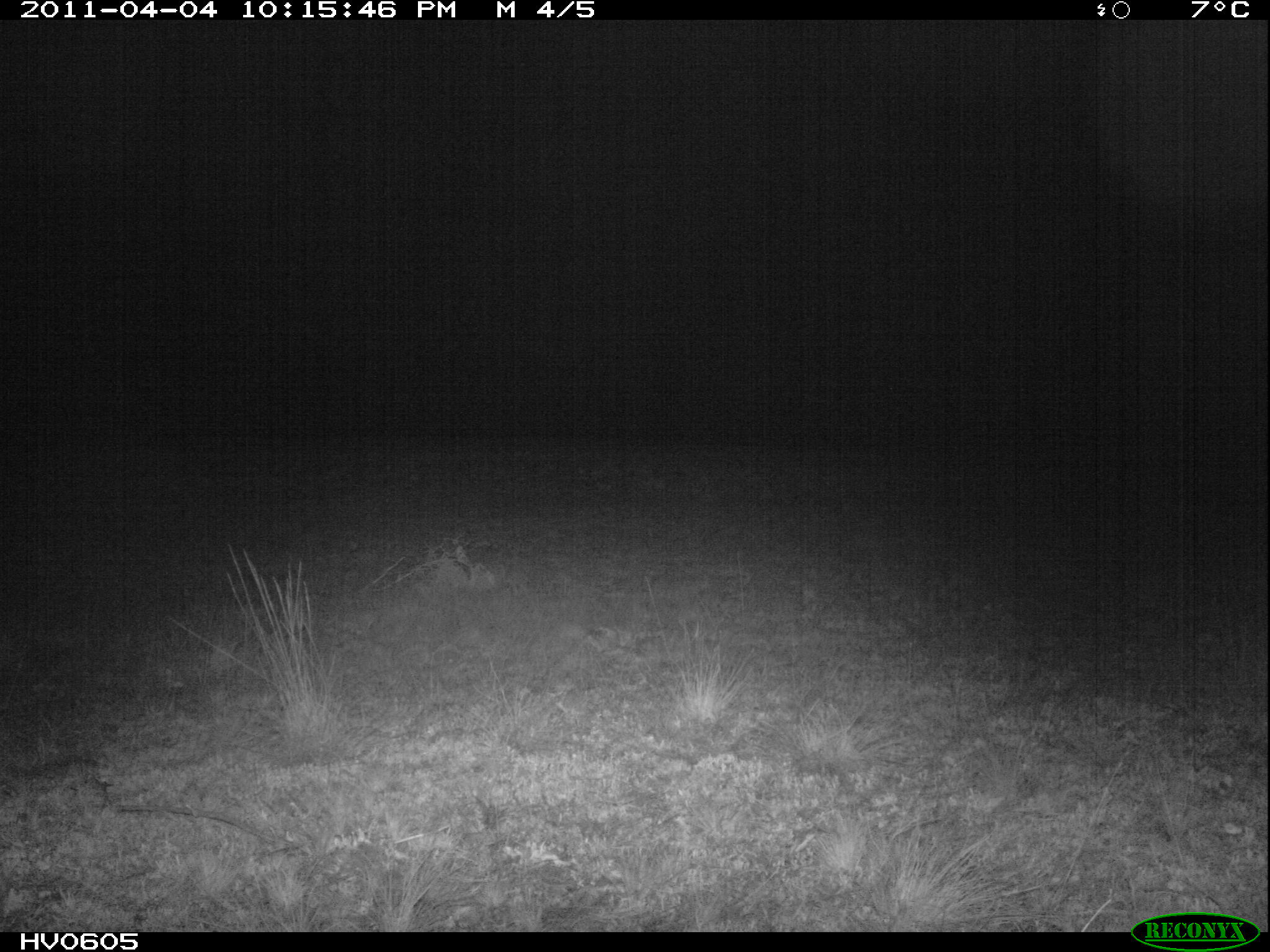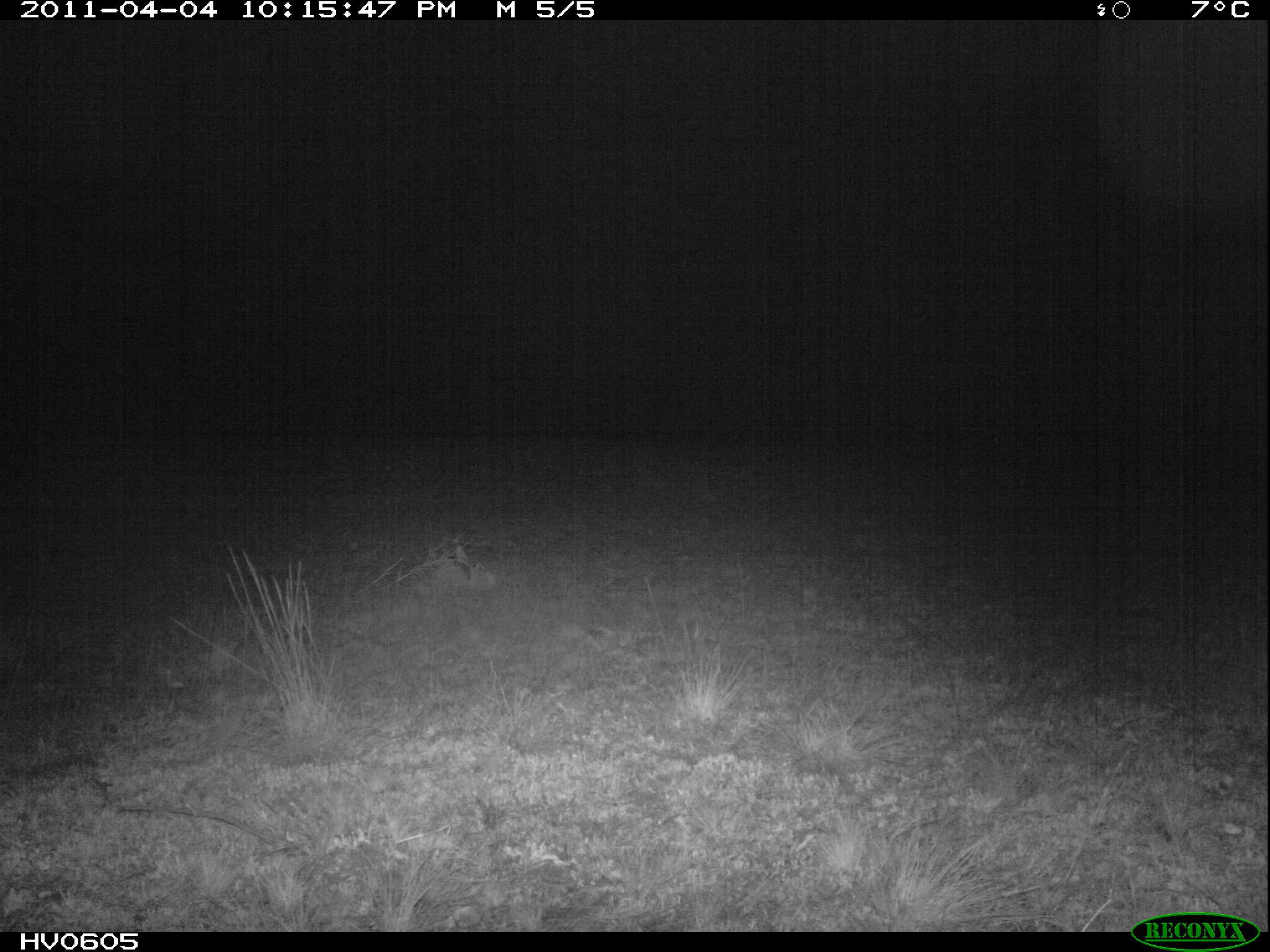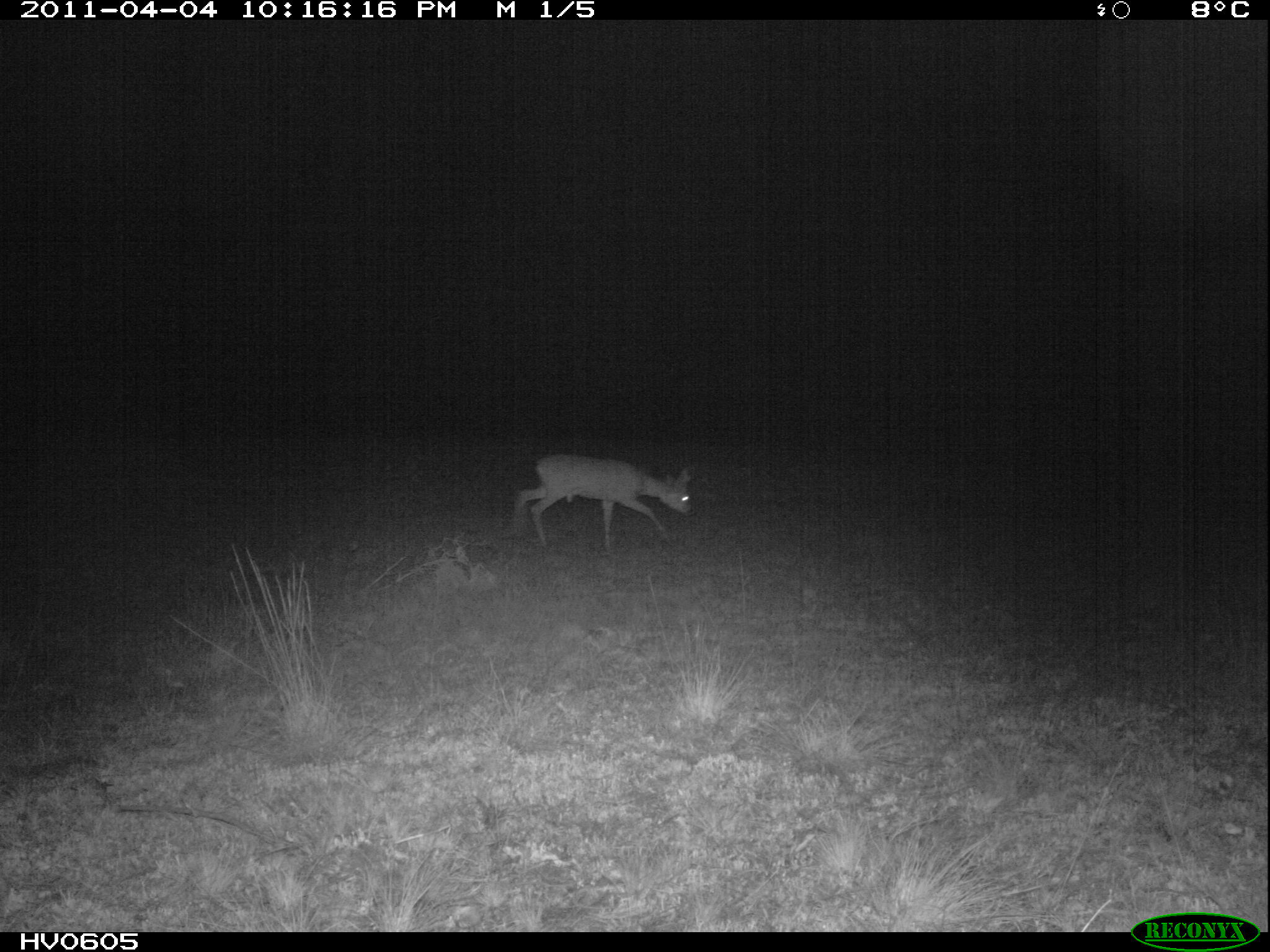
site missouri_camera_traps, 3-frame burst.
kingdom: Animalia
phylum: Chordata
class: Mammalia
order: Artiodactyla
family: Cervidae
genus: Capreolus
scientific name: Capreolus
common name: roe deer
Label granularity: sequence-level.